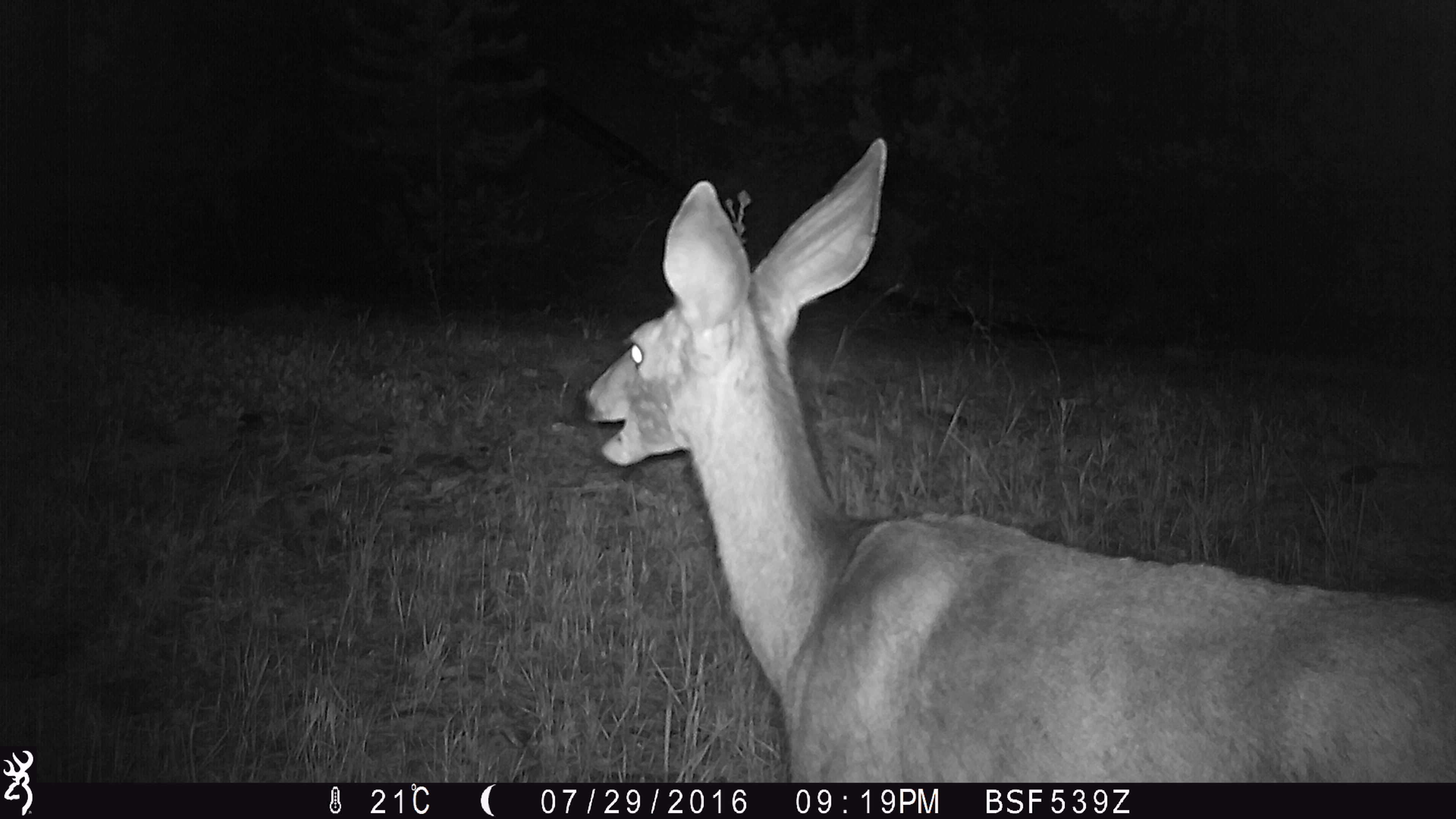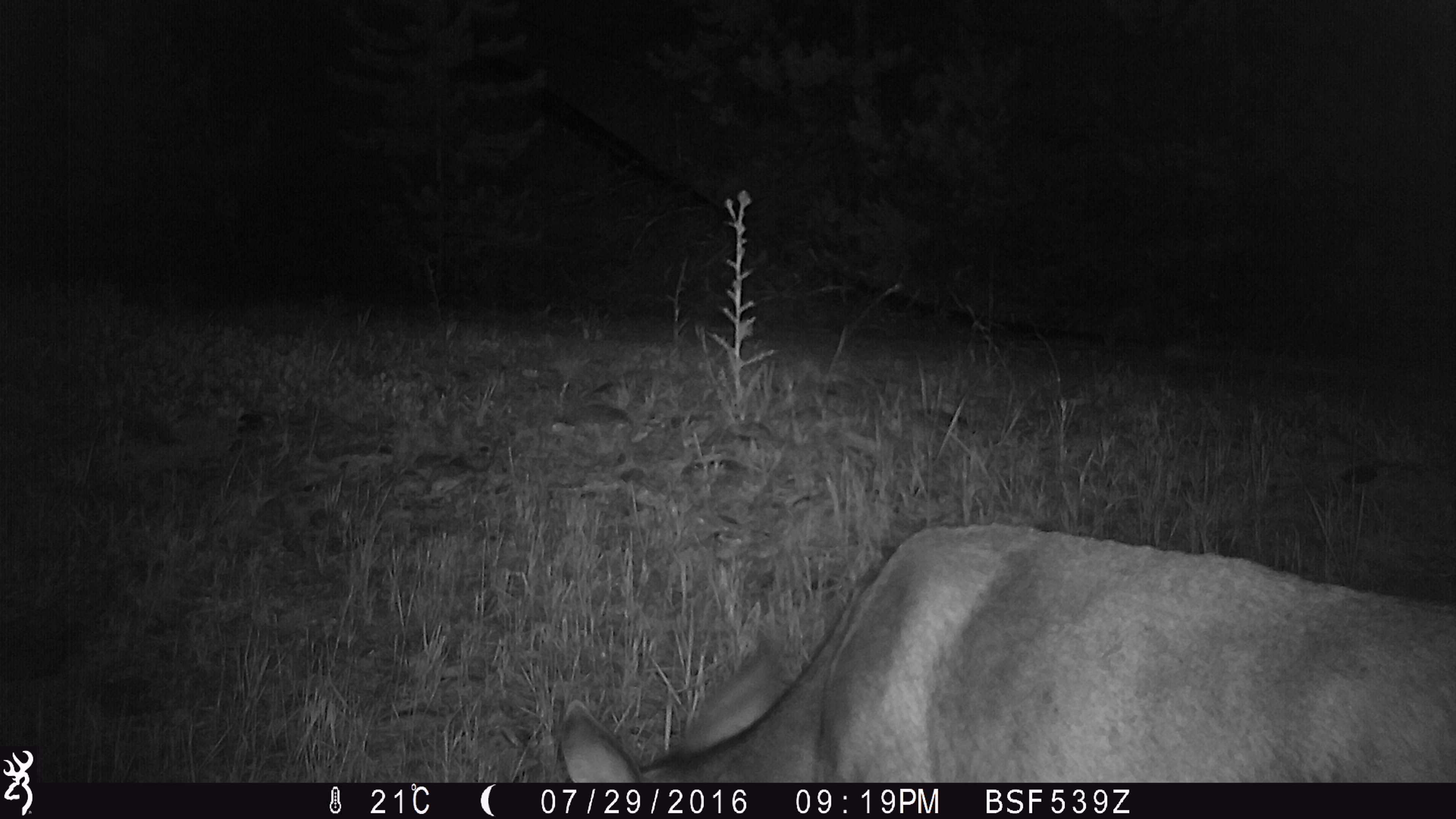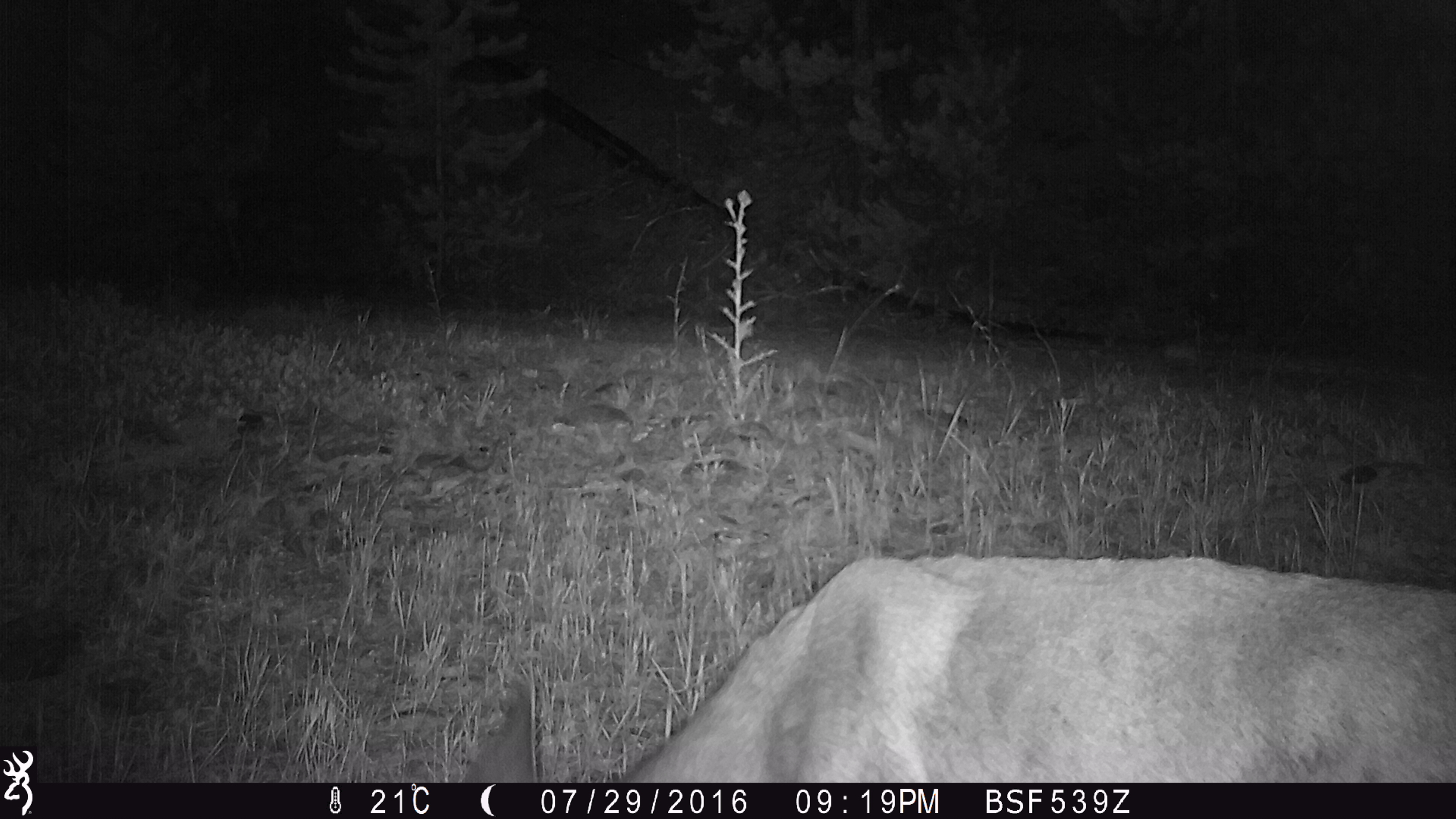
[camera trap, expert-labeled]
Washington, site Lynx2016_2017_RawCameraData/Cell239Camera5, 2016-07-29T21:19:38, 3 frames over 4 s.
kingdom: Animalia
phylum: Chordata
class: Mammalia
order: Artiodactyla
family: Cervidae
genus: Odocoileus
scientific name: Odocoileus hemionus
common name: mule deer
Odocoileus hemionus (mule deer). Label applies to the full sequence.